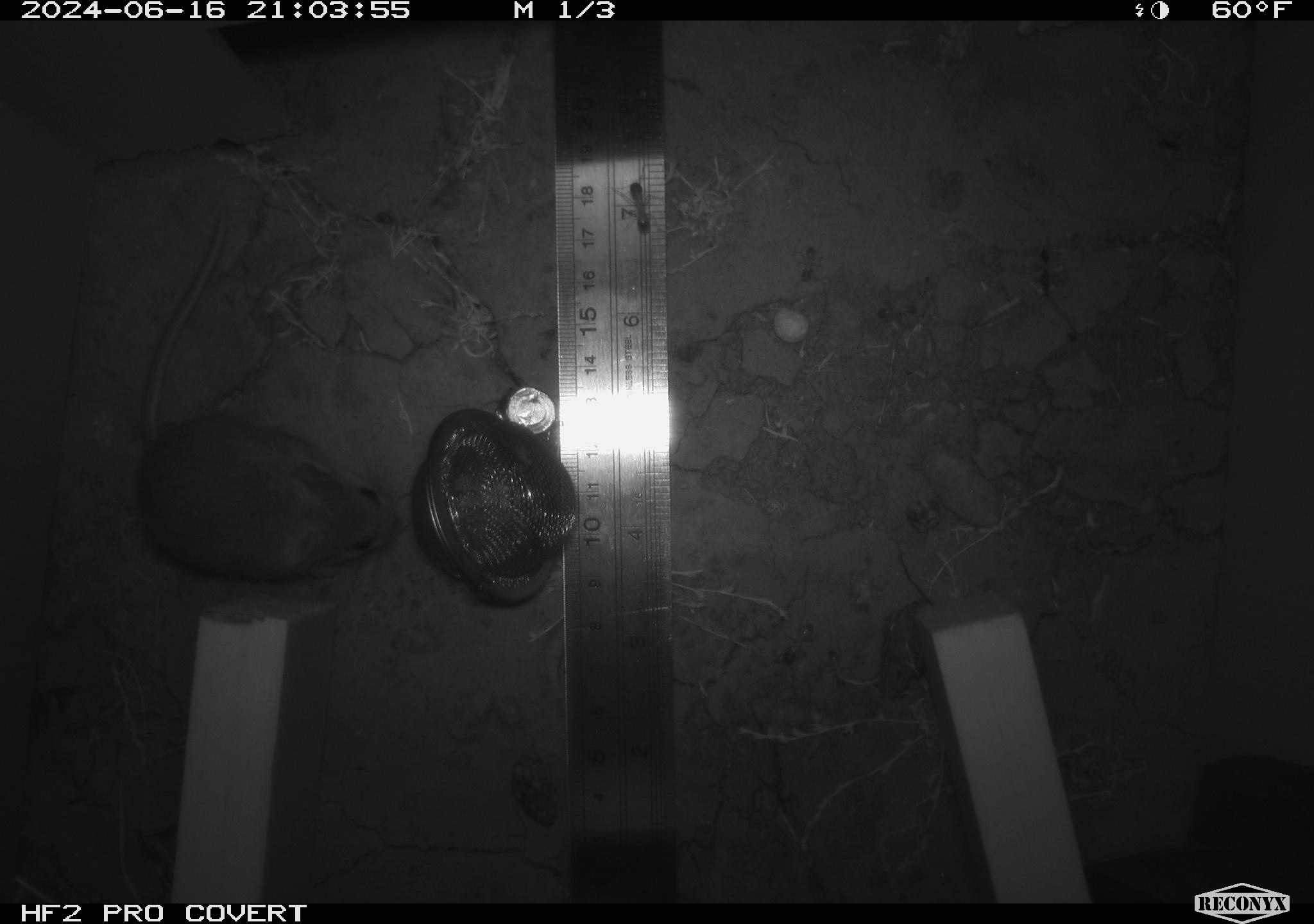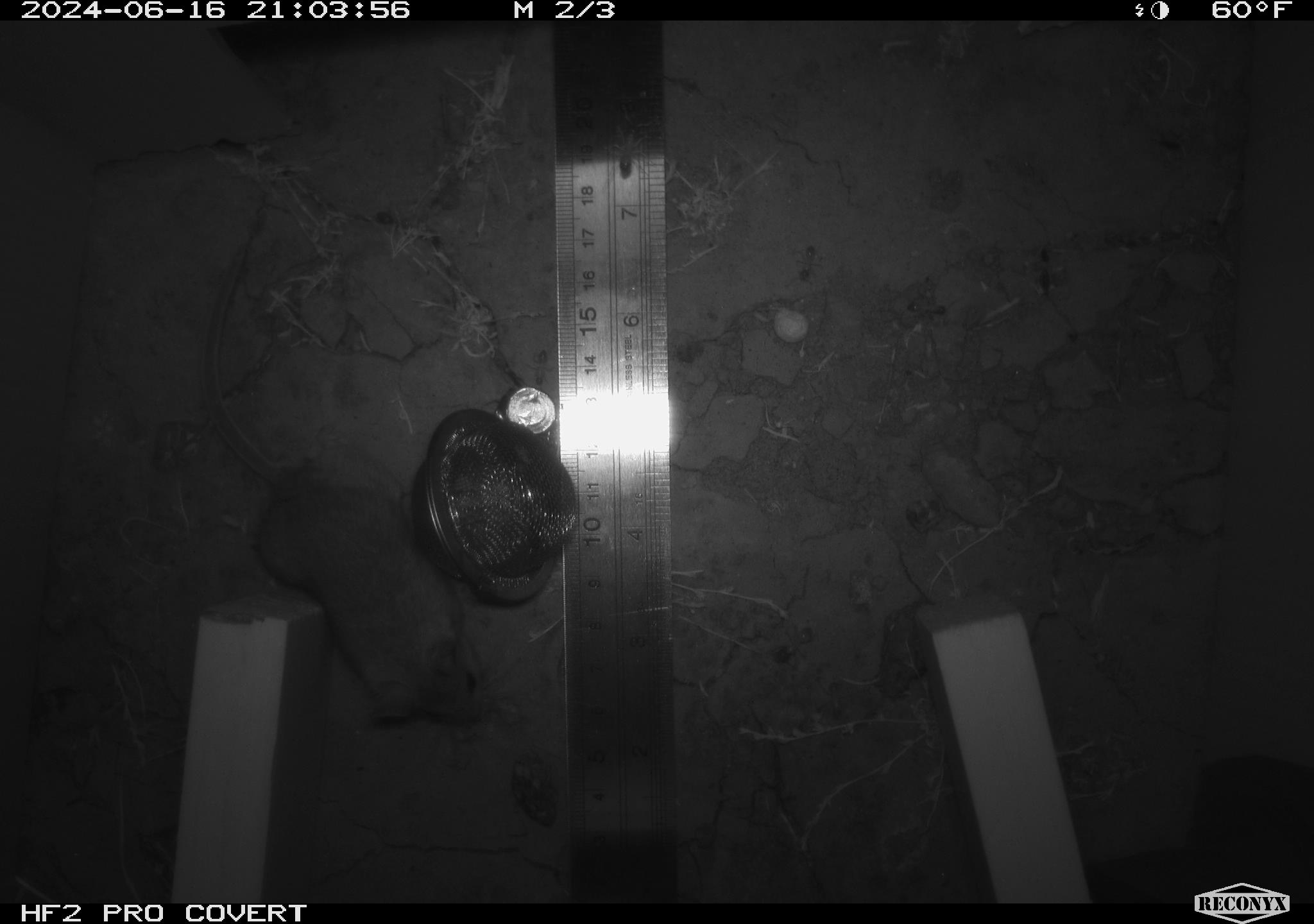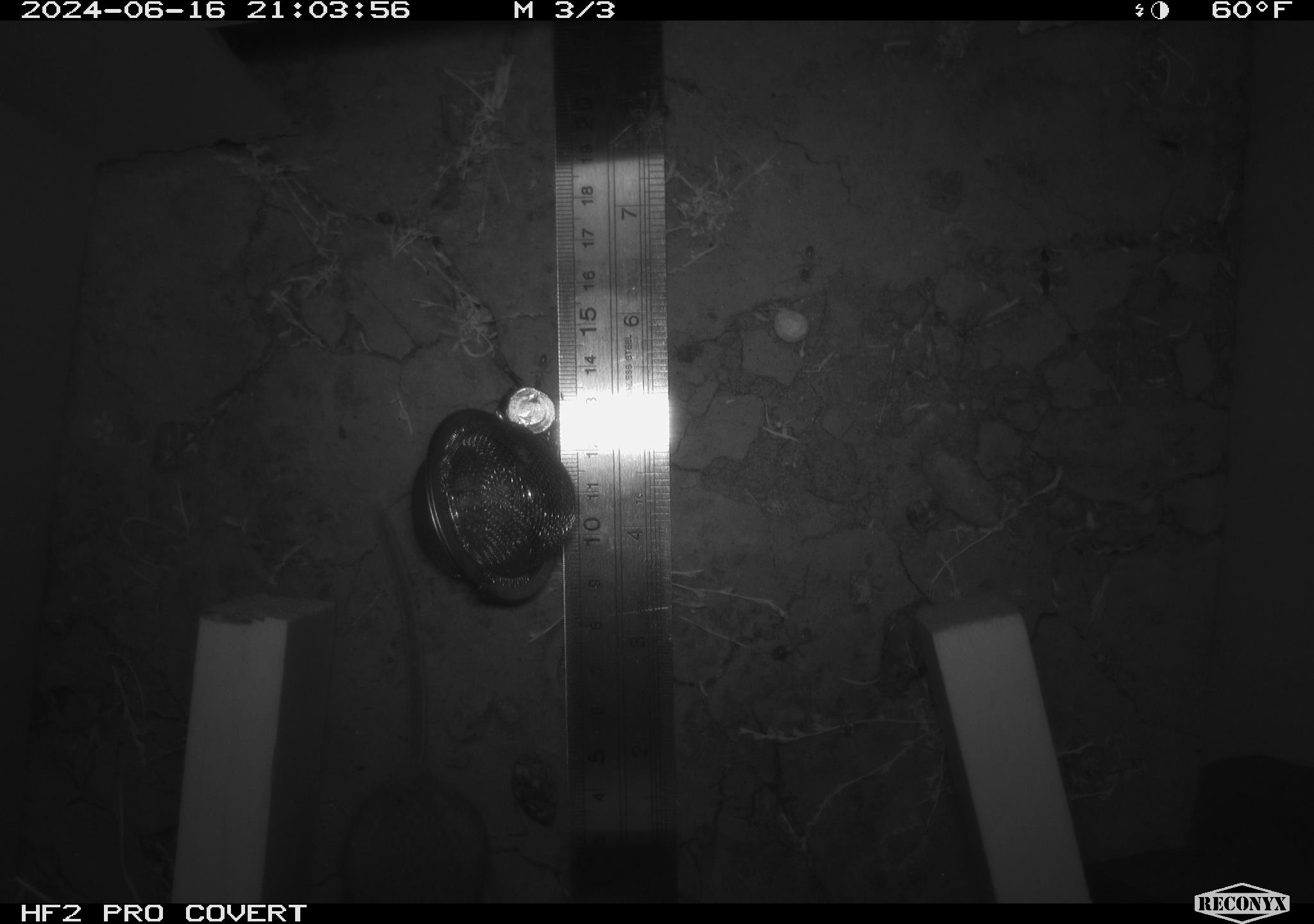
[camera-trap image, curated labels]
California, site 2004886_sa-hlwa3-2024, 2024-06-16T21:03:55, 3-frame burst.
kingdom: Animalia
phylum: Chordata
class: Mammalia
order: Rodentia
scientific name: Rodentia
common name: mouse species